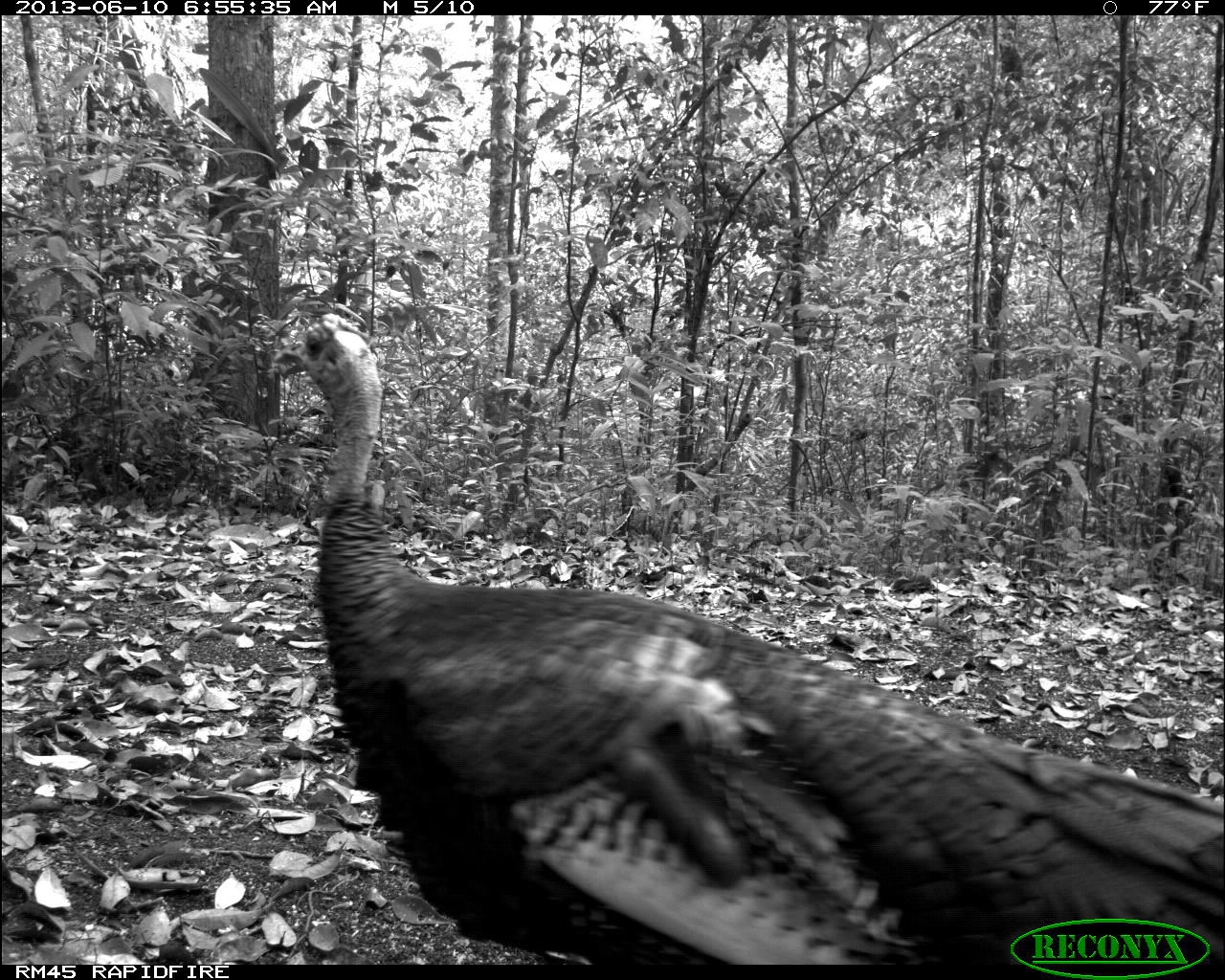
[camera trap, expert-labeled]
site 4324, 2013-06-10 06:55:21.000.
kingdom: Animalia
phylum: Chordata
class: Aves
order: Galliformes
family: Phasianidae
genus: Meleagris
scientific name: Meleagris ocellata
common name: ocellated turkey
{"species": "Meleagris ocellata (ocellated turkey)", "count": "1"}